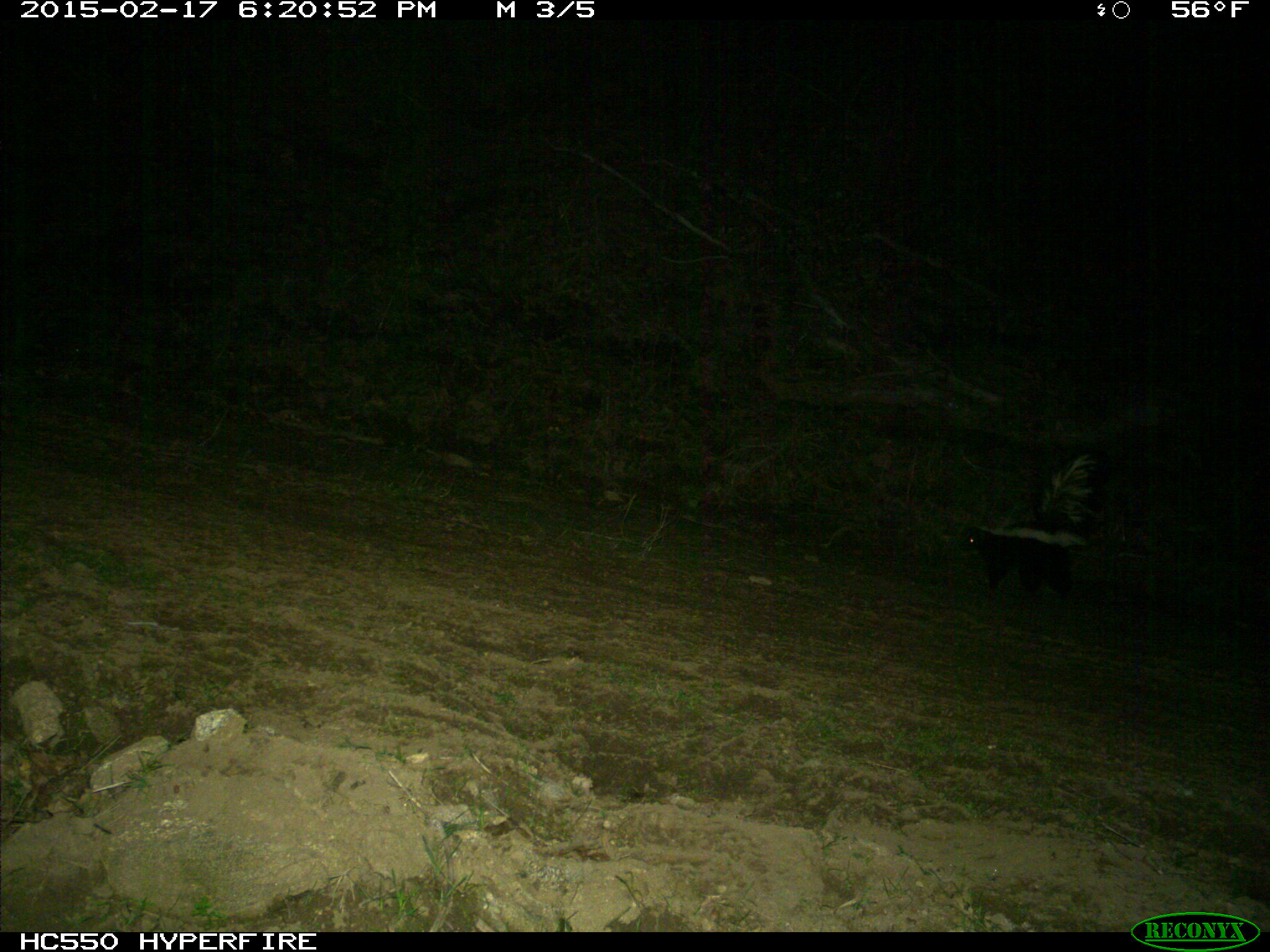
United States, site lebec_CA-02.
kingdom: Animalia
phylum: Chordata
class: Mammalia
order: Carnivora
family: Mephitidae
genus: Mephitis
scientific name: Mephitis mephitis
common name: striped skunk